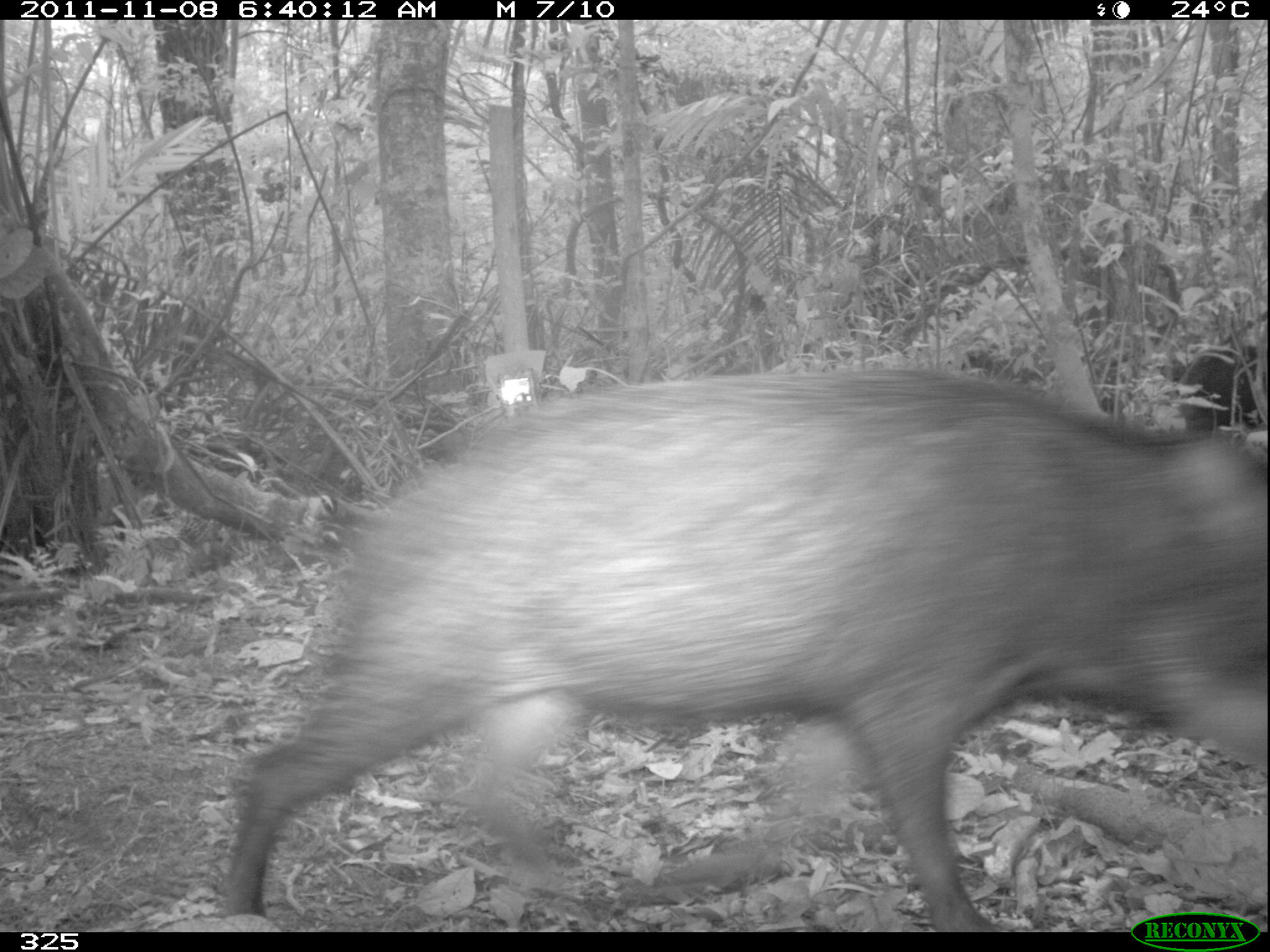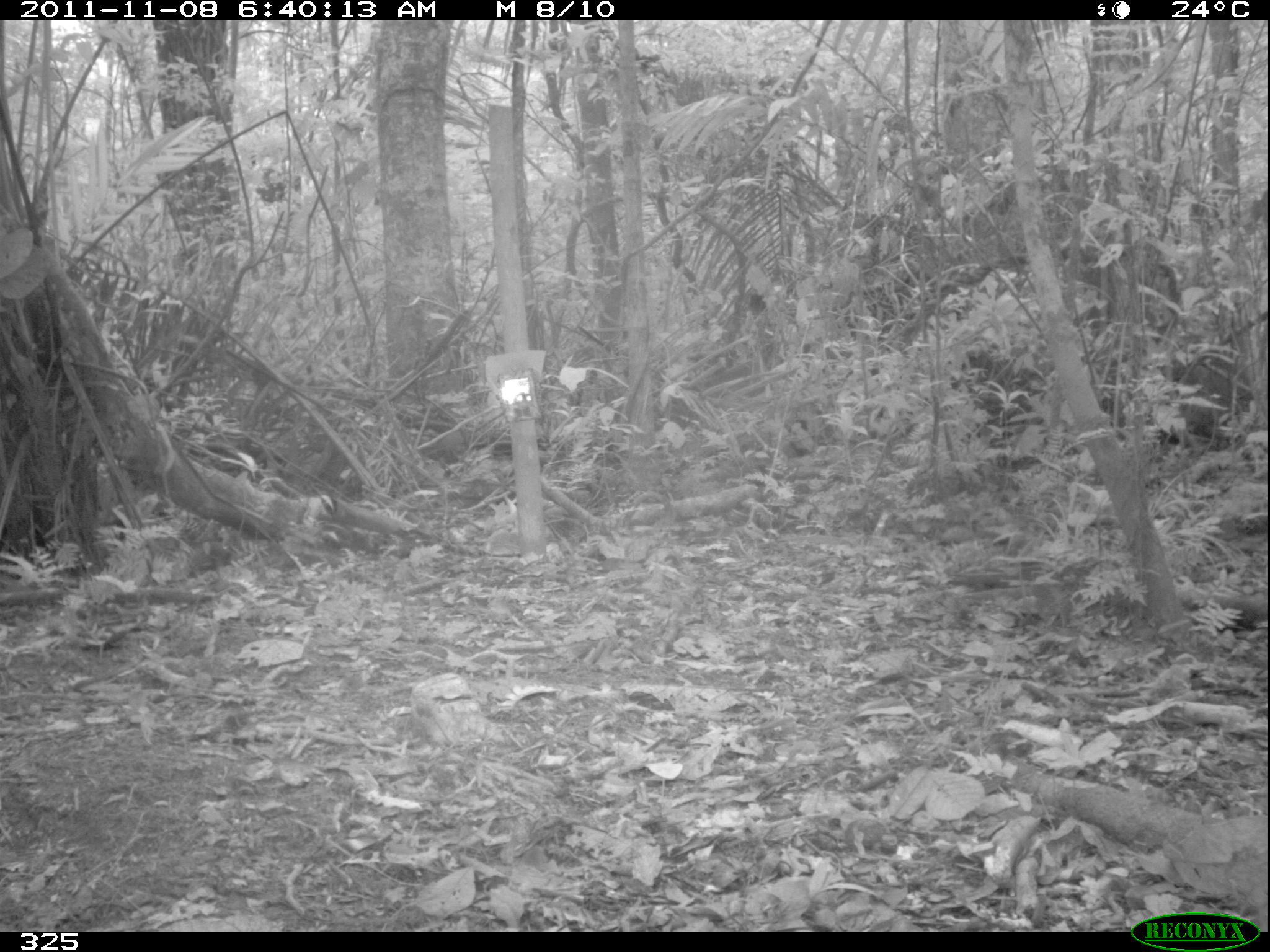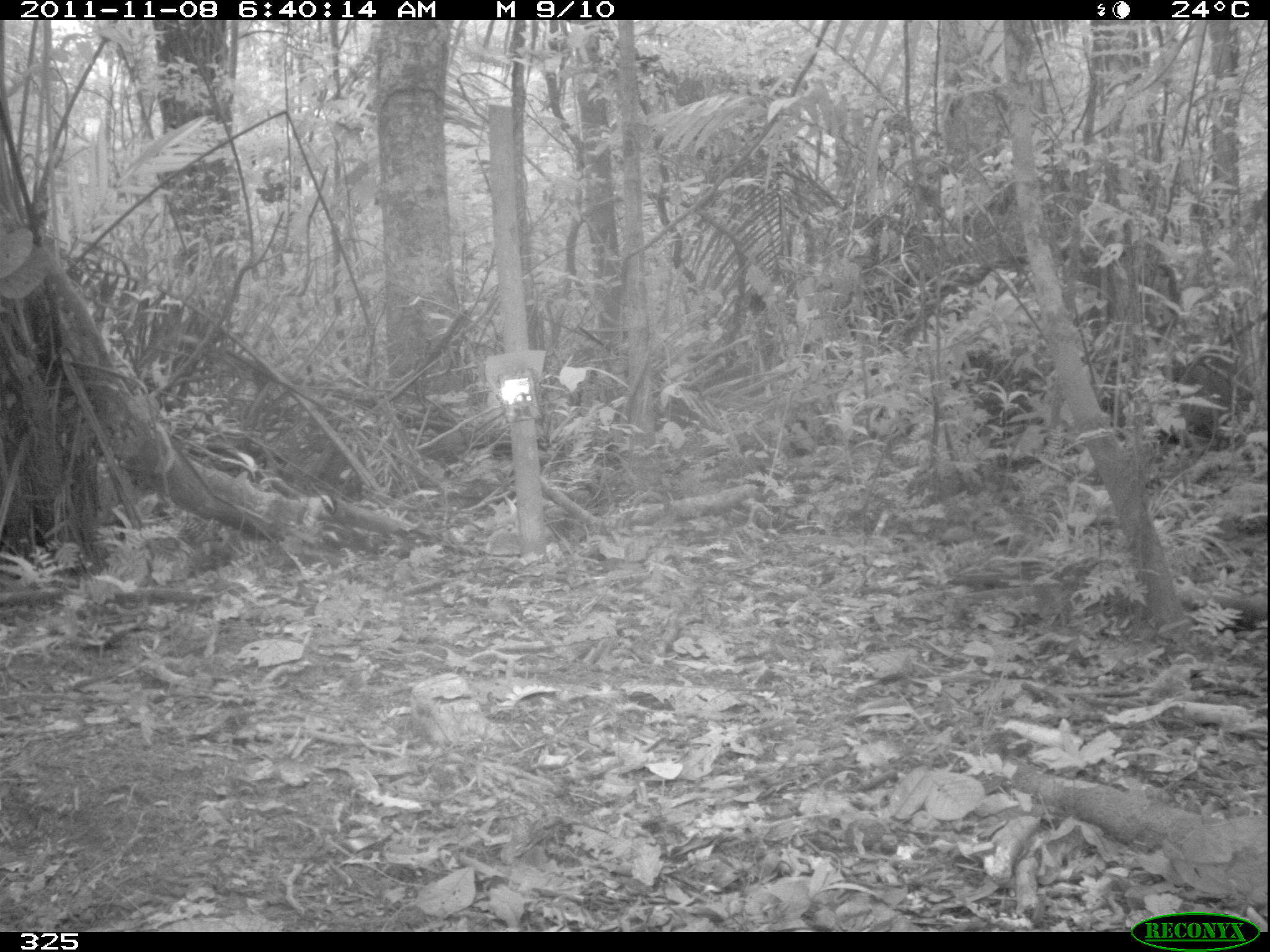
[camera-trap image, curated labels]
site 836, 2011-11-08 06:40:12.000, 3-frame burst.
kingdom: Animalia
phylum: Chordata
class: Mammalia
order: Artiodactyla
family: Tayassuidae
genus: Tayassu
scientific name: Tayassu pecari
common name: white-lipped peccary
Tayassu pecari (white-lipped peccary).